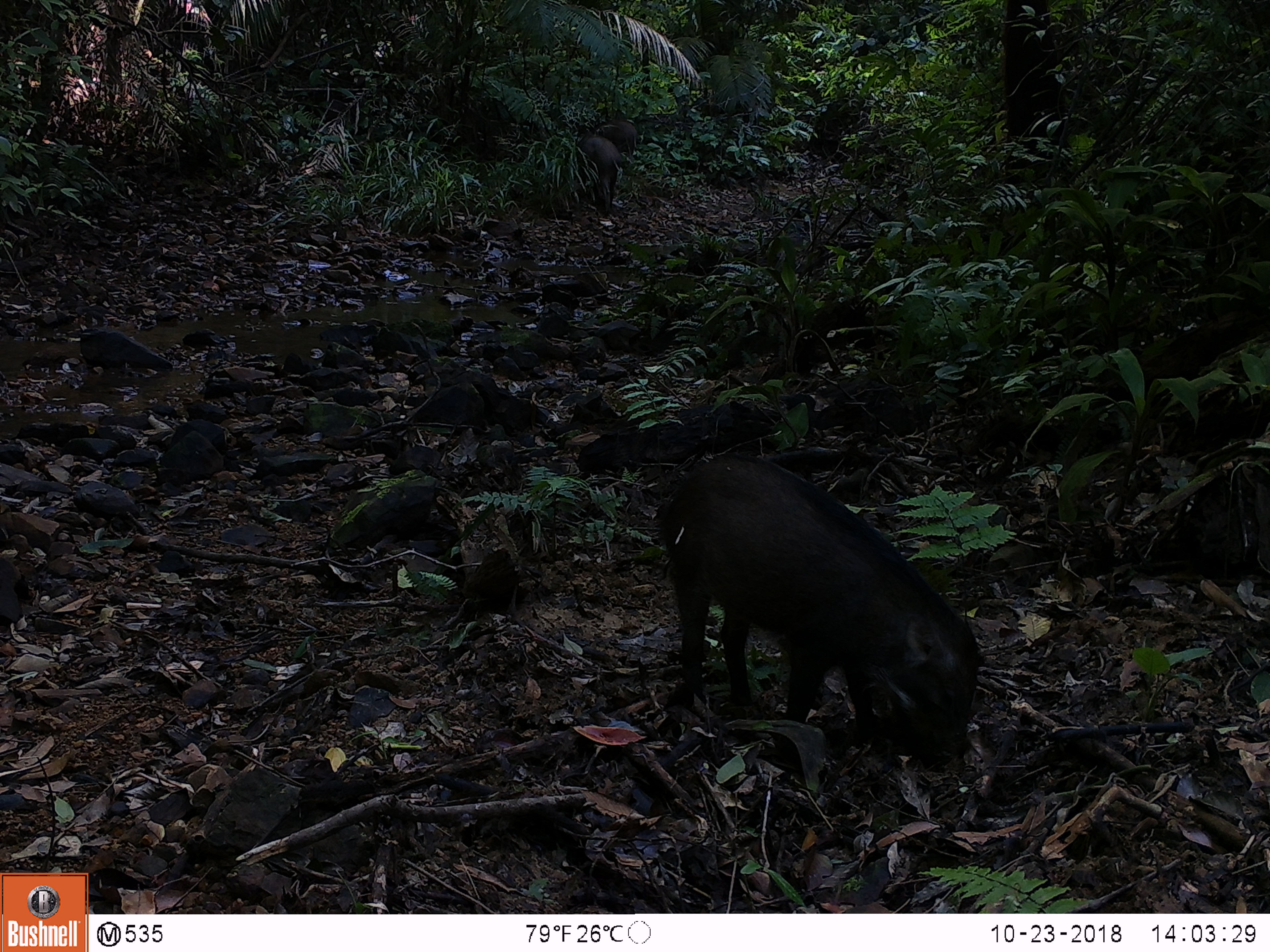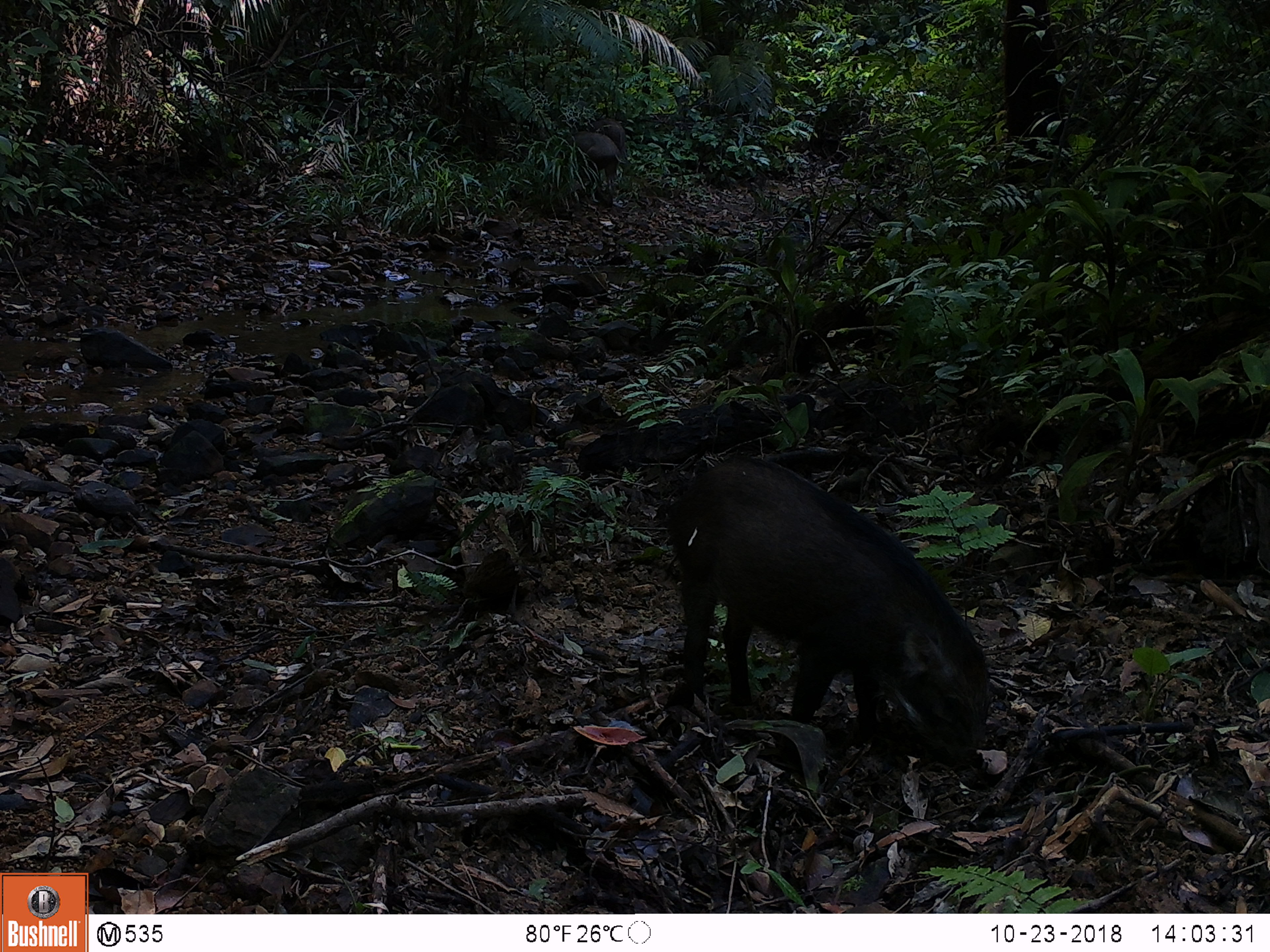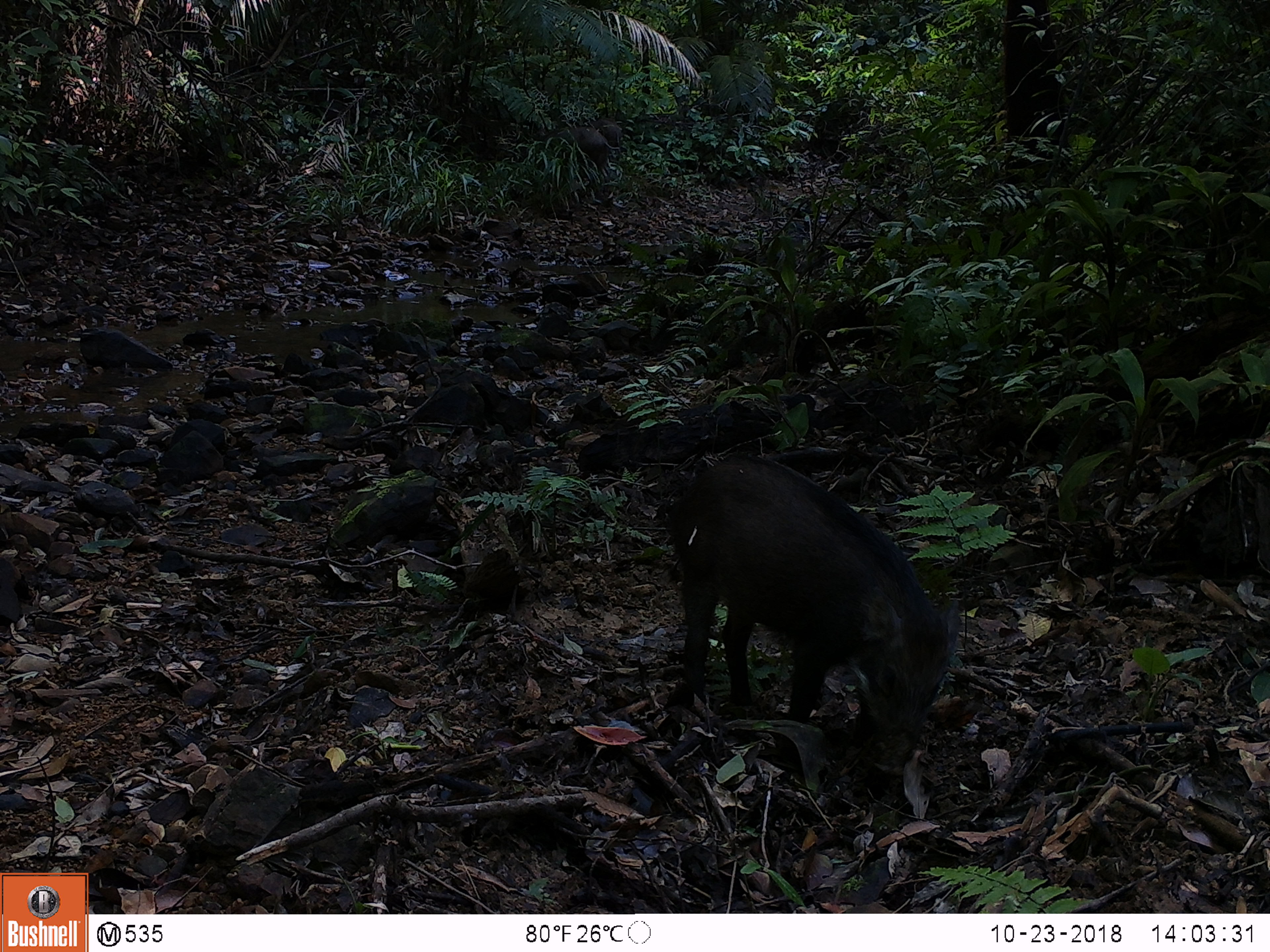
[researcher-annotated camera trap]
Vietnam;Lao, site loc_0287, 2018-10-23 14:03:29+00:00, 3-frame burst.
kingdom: Animalia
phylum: Chordata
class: Mammalia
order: Artiodactyla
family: Suidae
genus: Sus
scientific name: Sus scrofa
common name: eurasian wild pig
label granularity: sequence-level